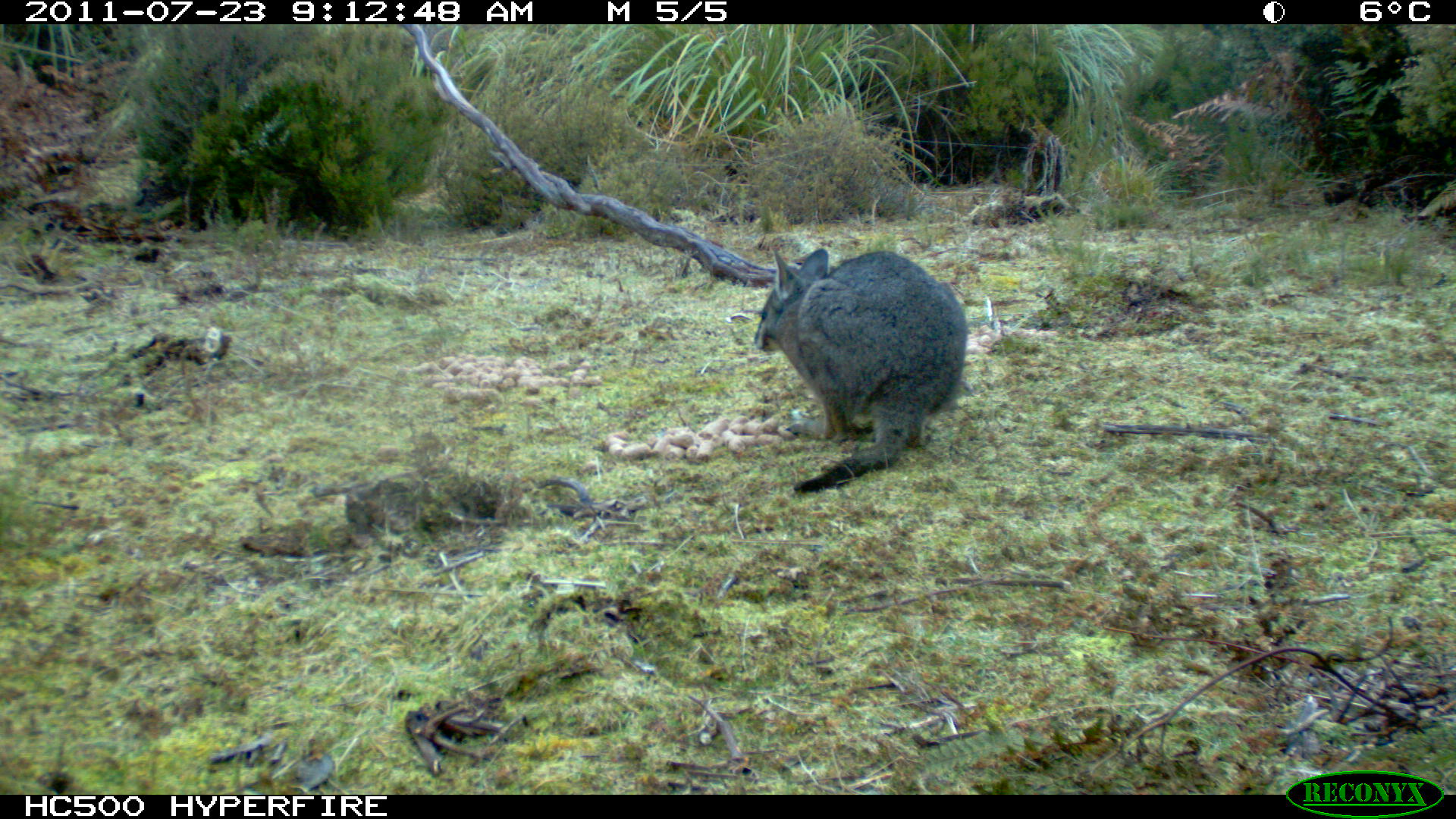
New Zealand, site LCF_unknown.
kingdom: Animalia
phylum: Chordata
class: Mammalia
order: Diprotodontia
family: Macropodidae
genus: Notamacropus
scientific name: Notamacropus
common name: wallaby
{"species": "wallaby (Notamacropus)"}